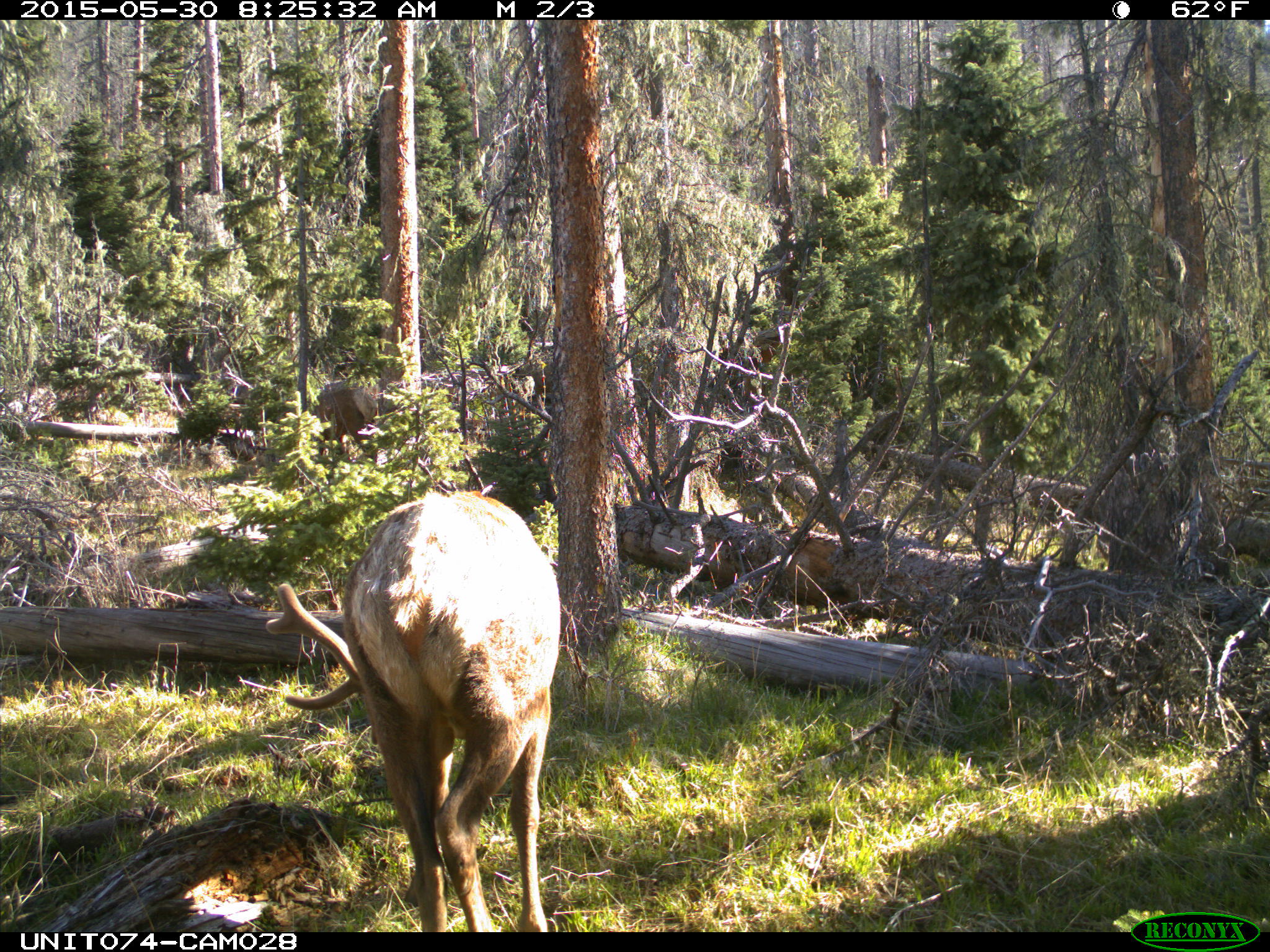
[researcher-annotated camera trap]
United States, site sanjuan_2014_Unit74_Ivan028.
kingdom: Animalia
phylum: Chordata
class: Mammalia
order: Artiodactyla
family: Cervidae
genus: Cervus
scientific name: Cervus elaphus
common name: red deer